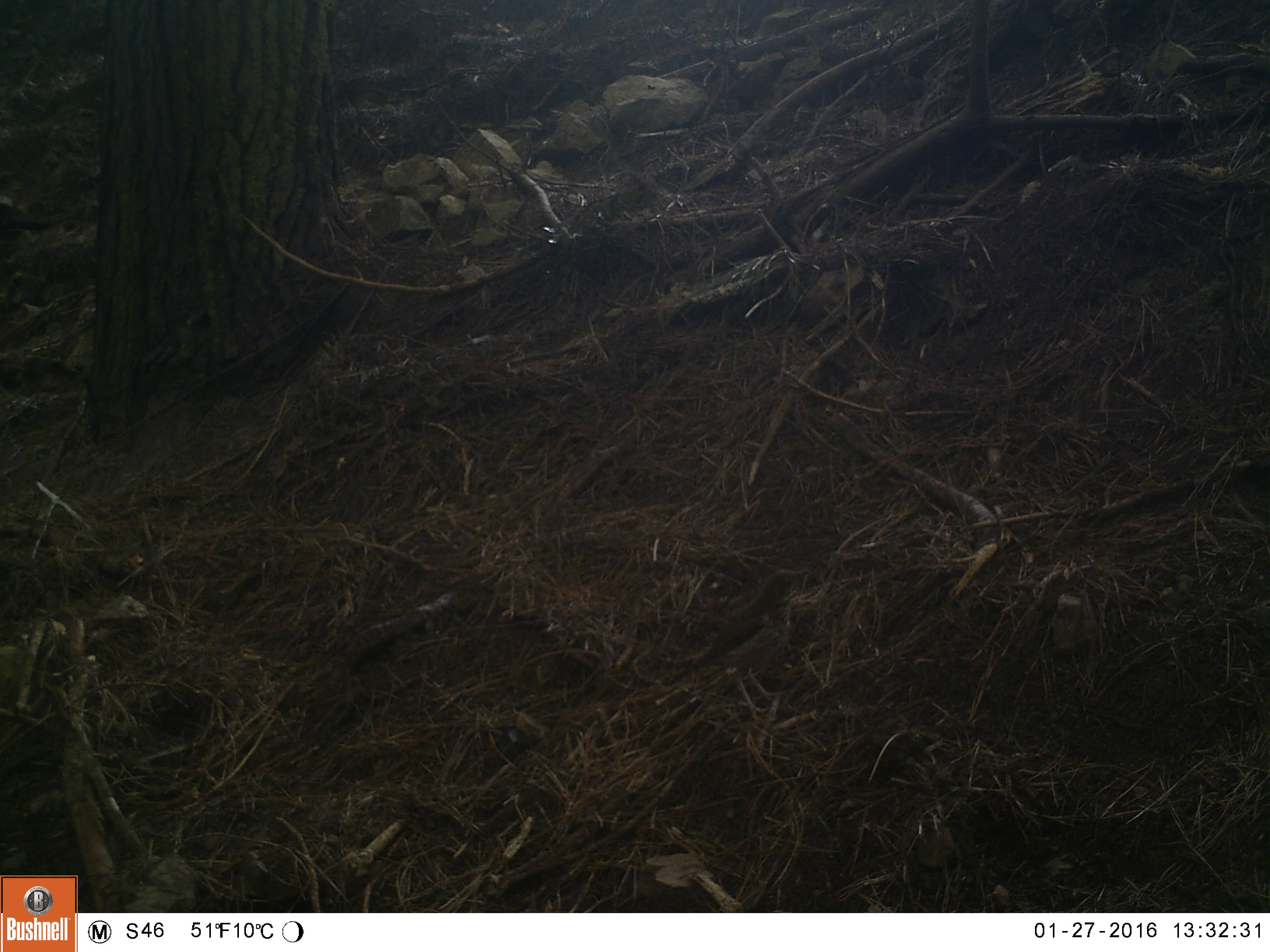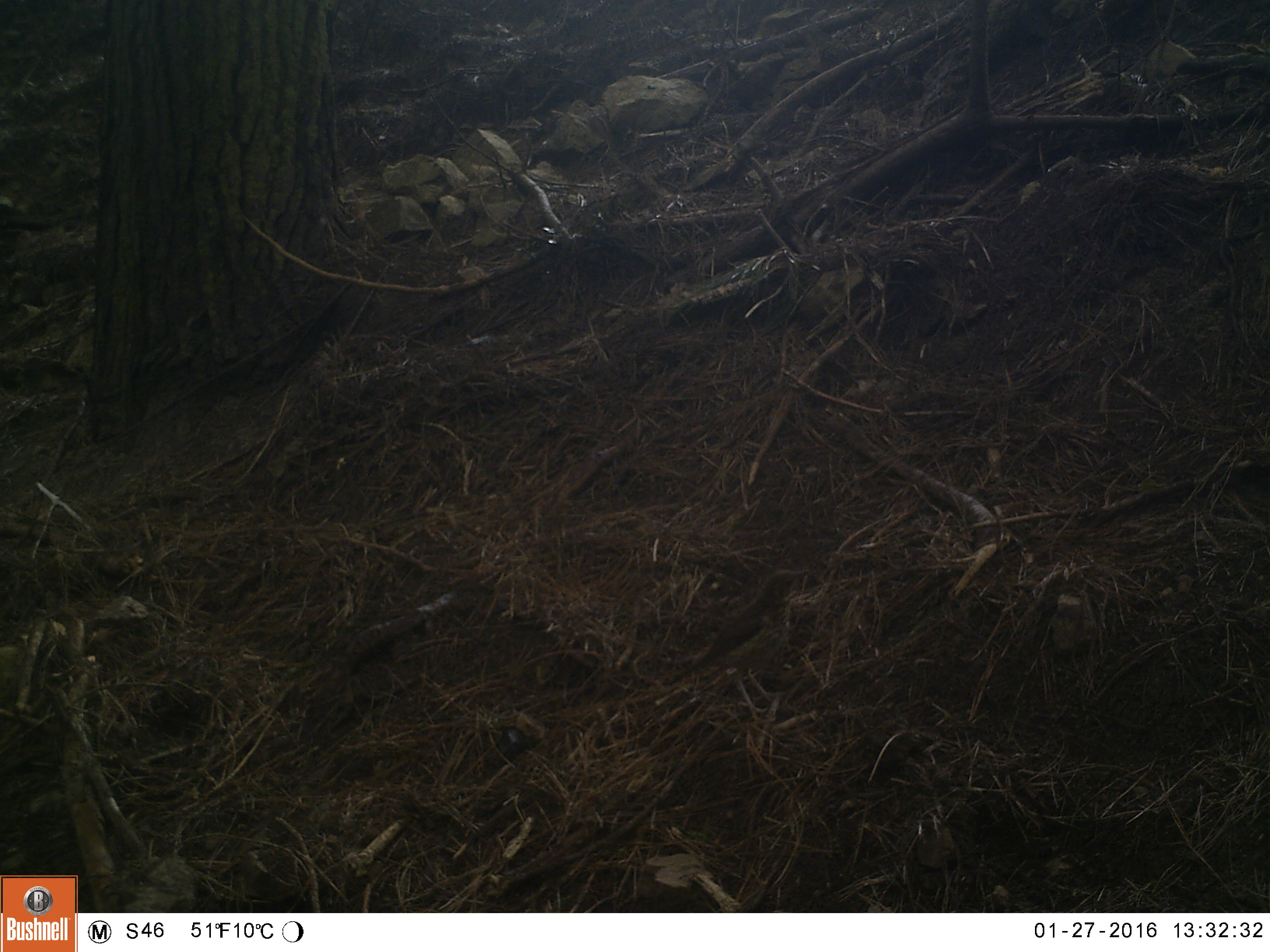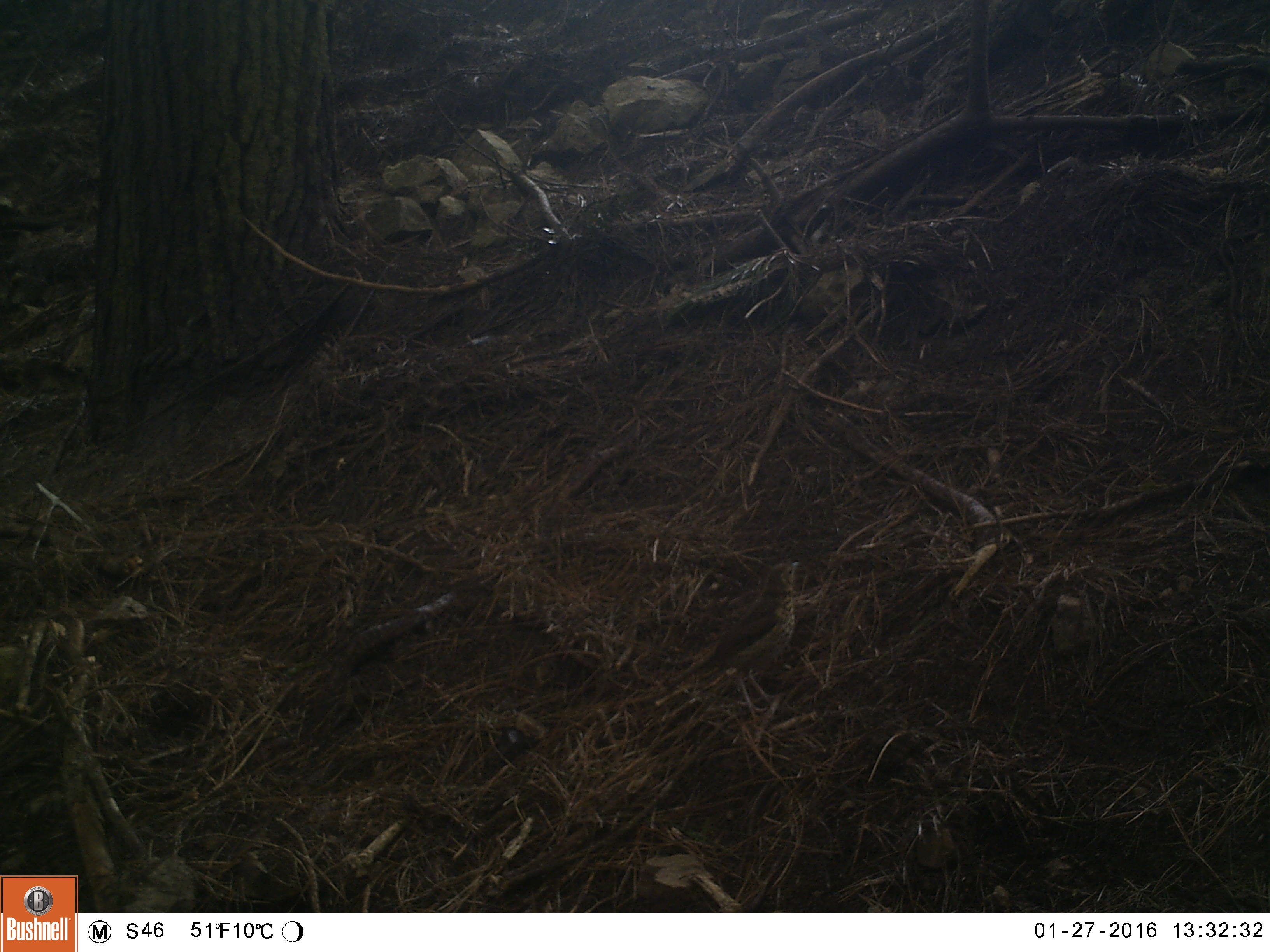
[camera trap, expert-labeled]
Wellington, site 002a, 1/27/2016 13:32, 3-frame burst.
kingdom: Animalia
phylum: Chordata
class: Aves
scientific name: Aves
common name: bird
Bird (Aves).